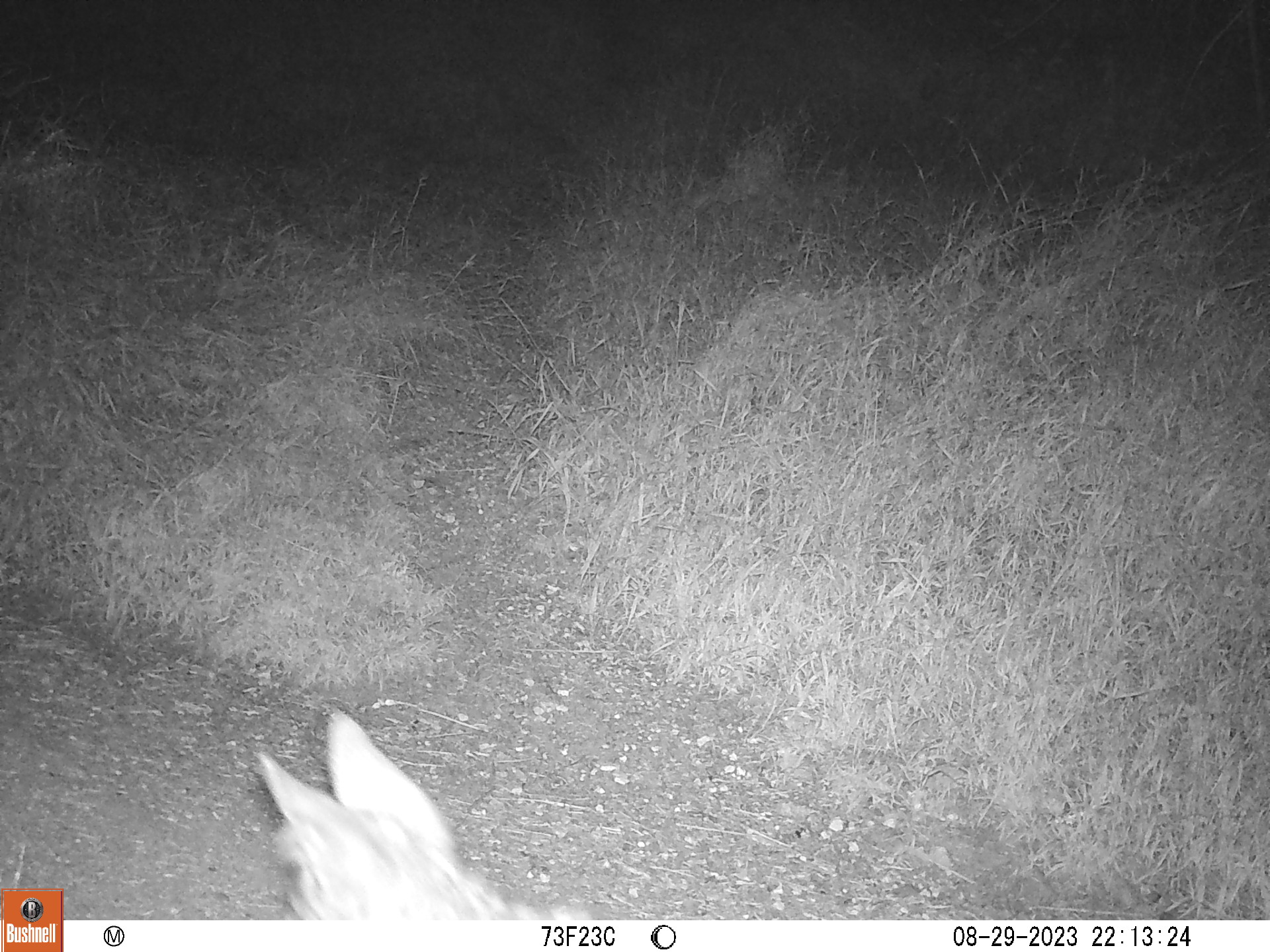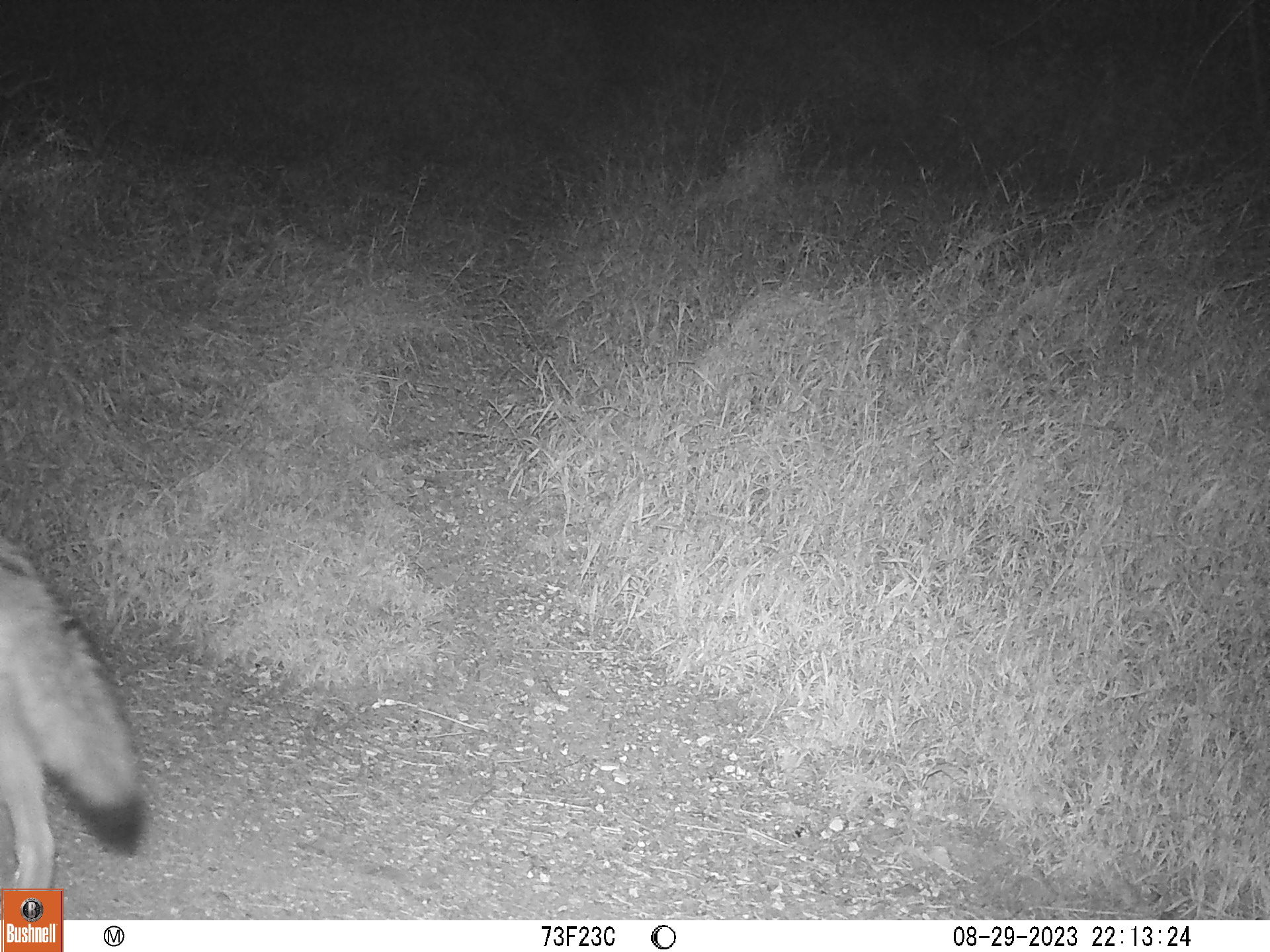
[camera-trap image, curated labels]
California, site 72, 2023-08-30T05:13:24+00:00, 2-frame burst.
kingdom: Animalia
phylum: Chordata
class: Mammalia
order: Carnivora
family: Canidae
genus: Canis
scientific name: Canis latrans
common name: coyote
Coyote (Canis latrans).